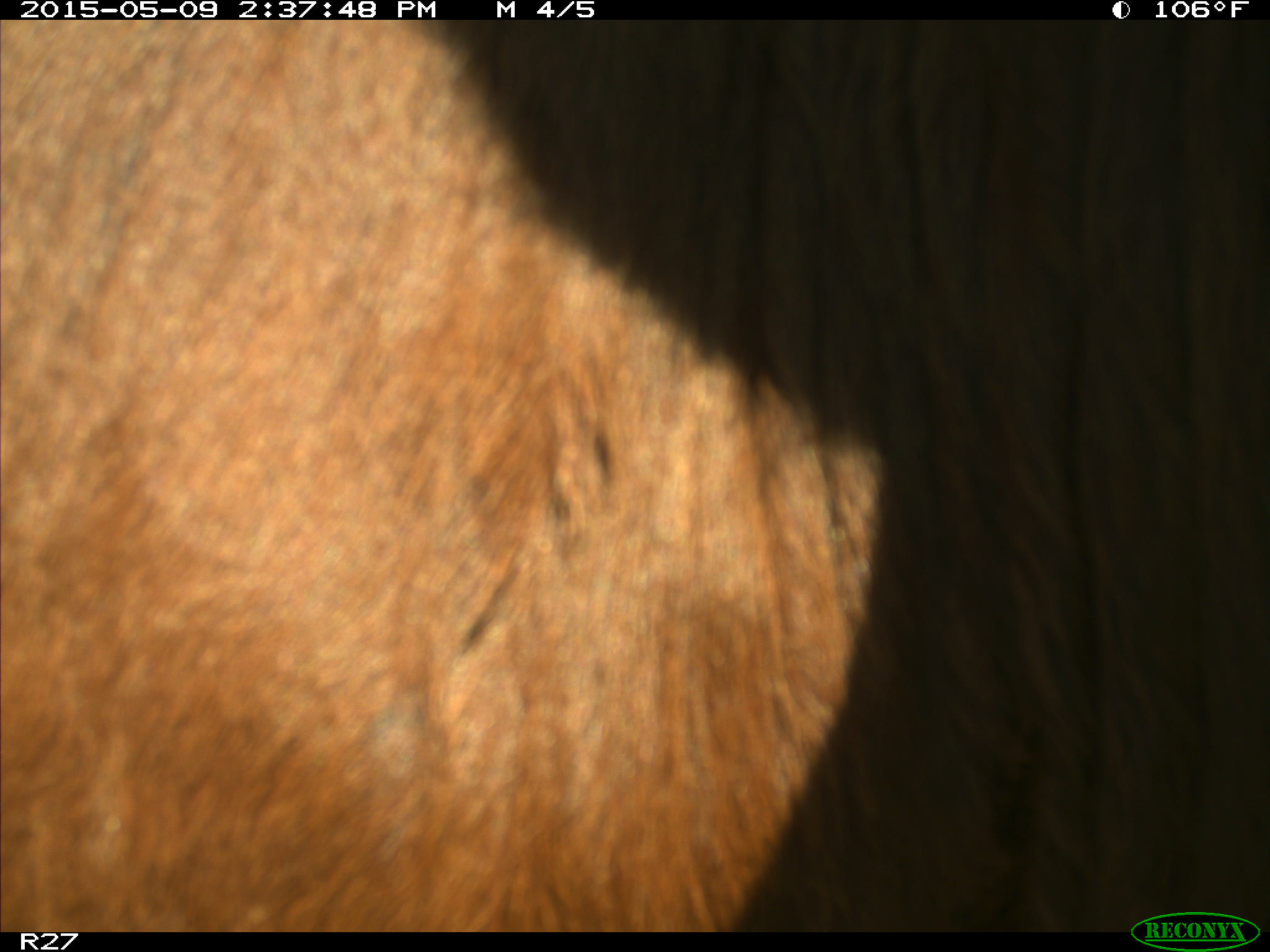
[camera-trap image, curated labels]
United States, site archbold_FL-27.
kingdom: Animalia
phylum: Chordata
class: Mammalia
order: Artiodactyla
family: Bovidae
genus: Bos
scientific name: Bos taurus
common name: domestic cow